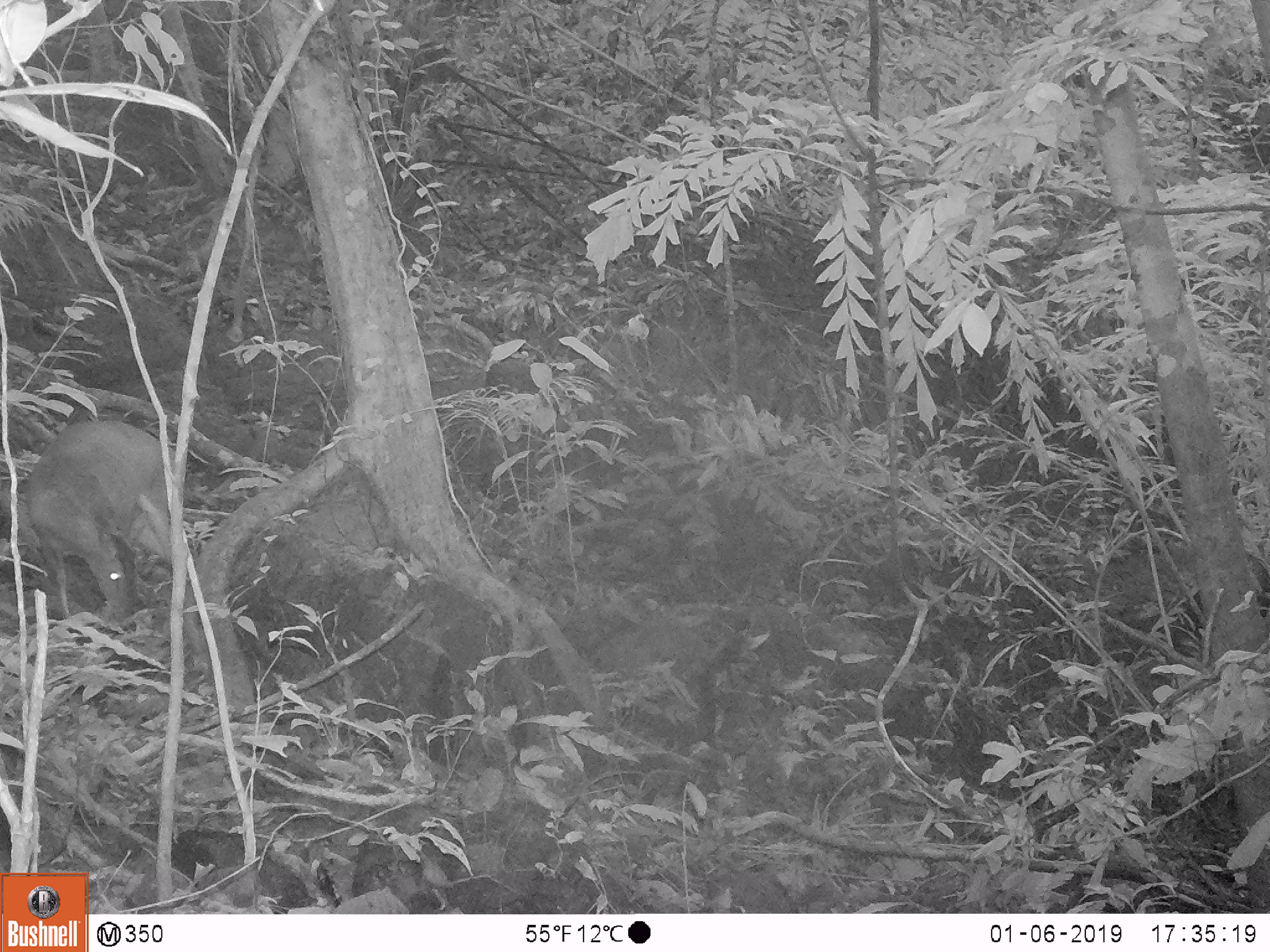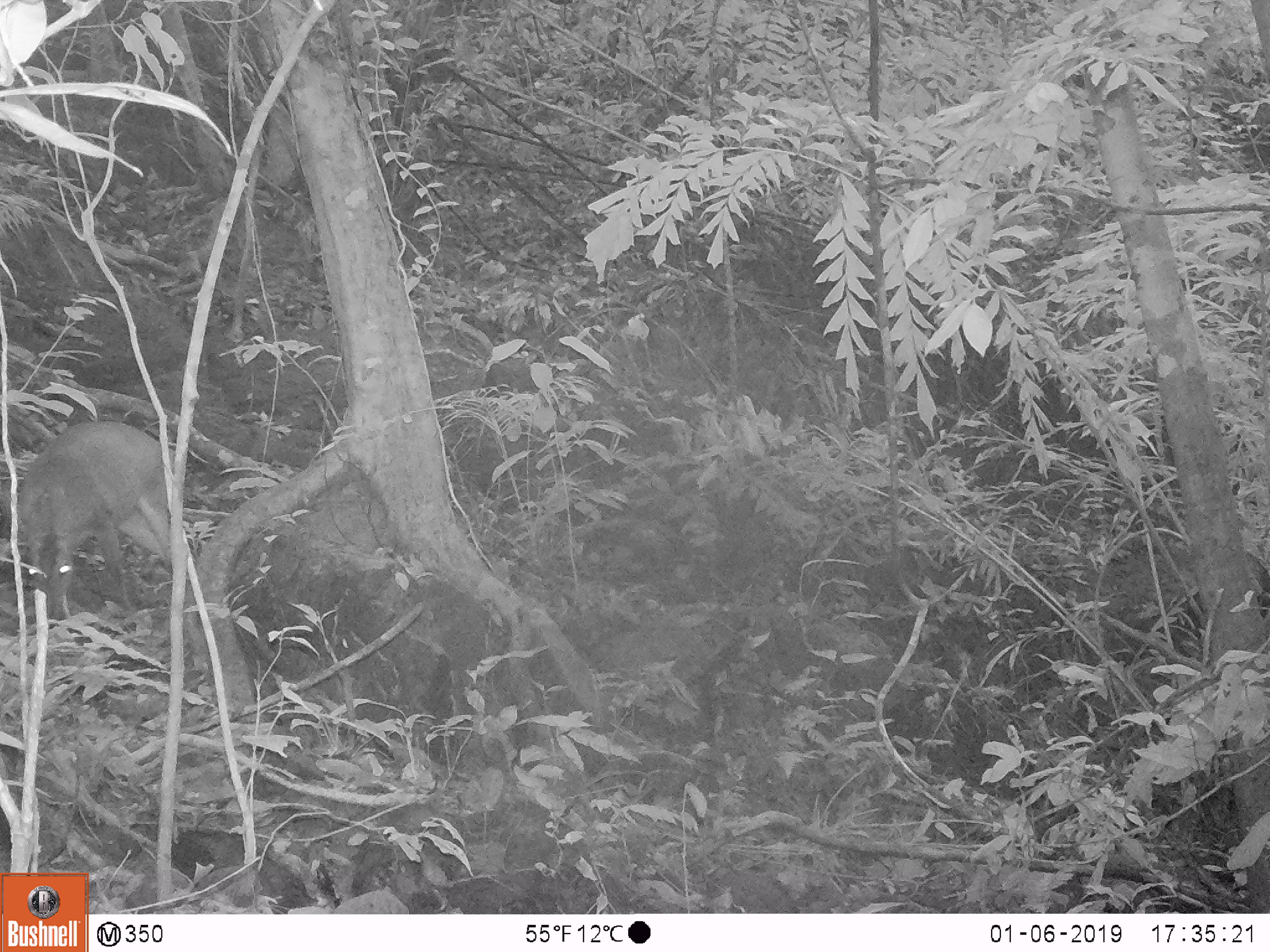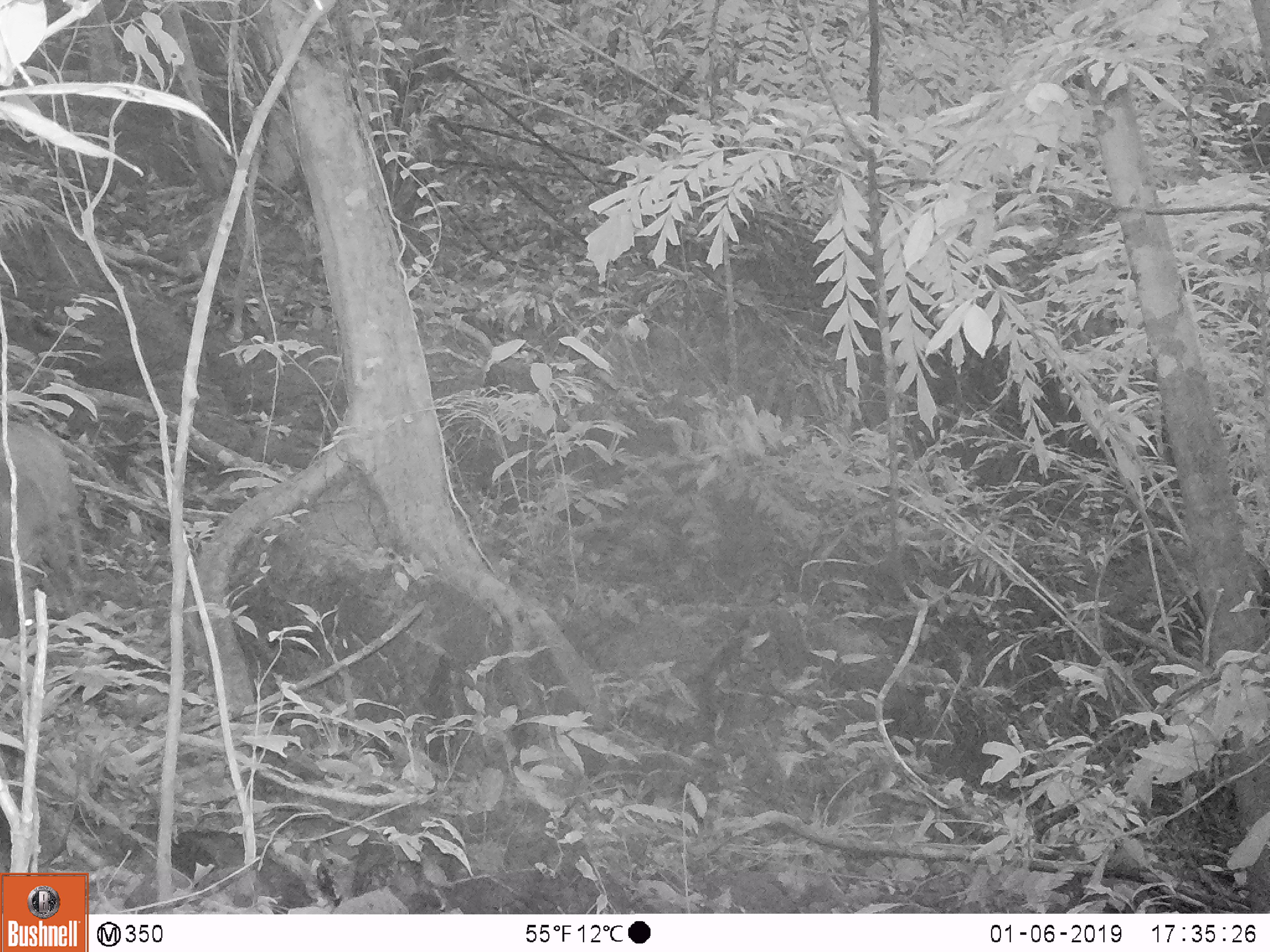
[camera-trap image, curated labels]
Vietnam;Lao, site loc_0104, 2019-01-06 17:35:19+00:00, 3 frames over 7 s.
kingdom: Animalia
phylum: Chordata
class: Mammalia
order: Artiodactyla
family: Cervidae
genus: Muntiacus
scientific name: Muntiacus vuquangensis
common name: large-antlered muntjac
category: large antlered muntjac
Large antlered muntjac (large-antlered muntjac) (Muntiacus vuquangensis). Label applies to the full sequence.